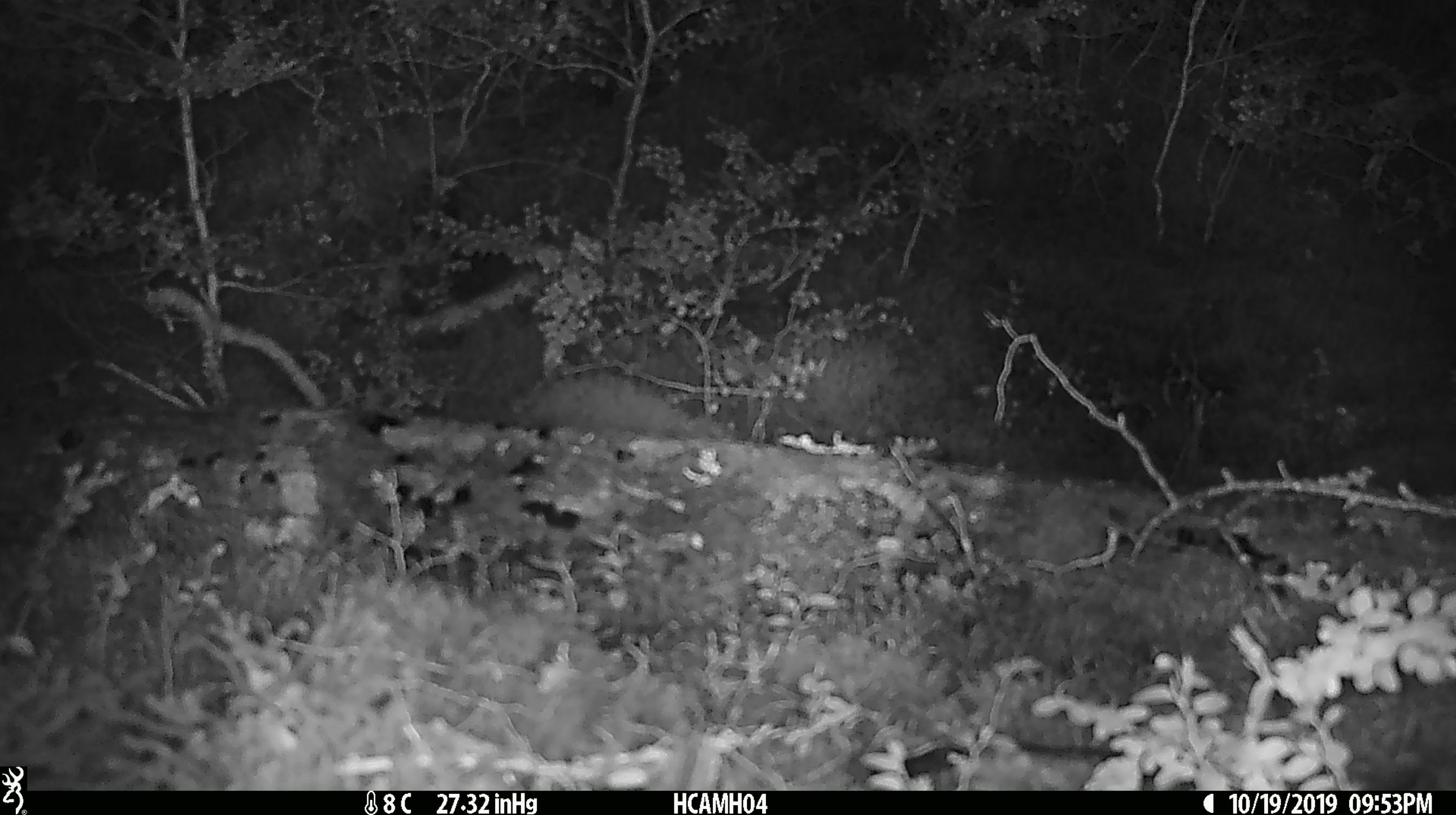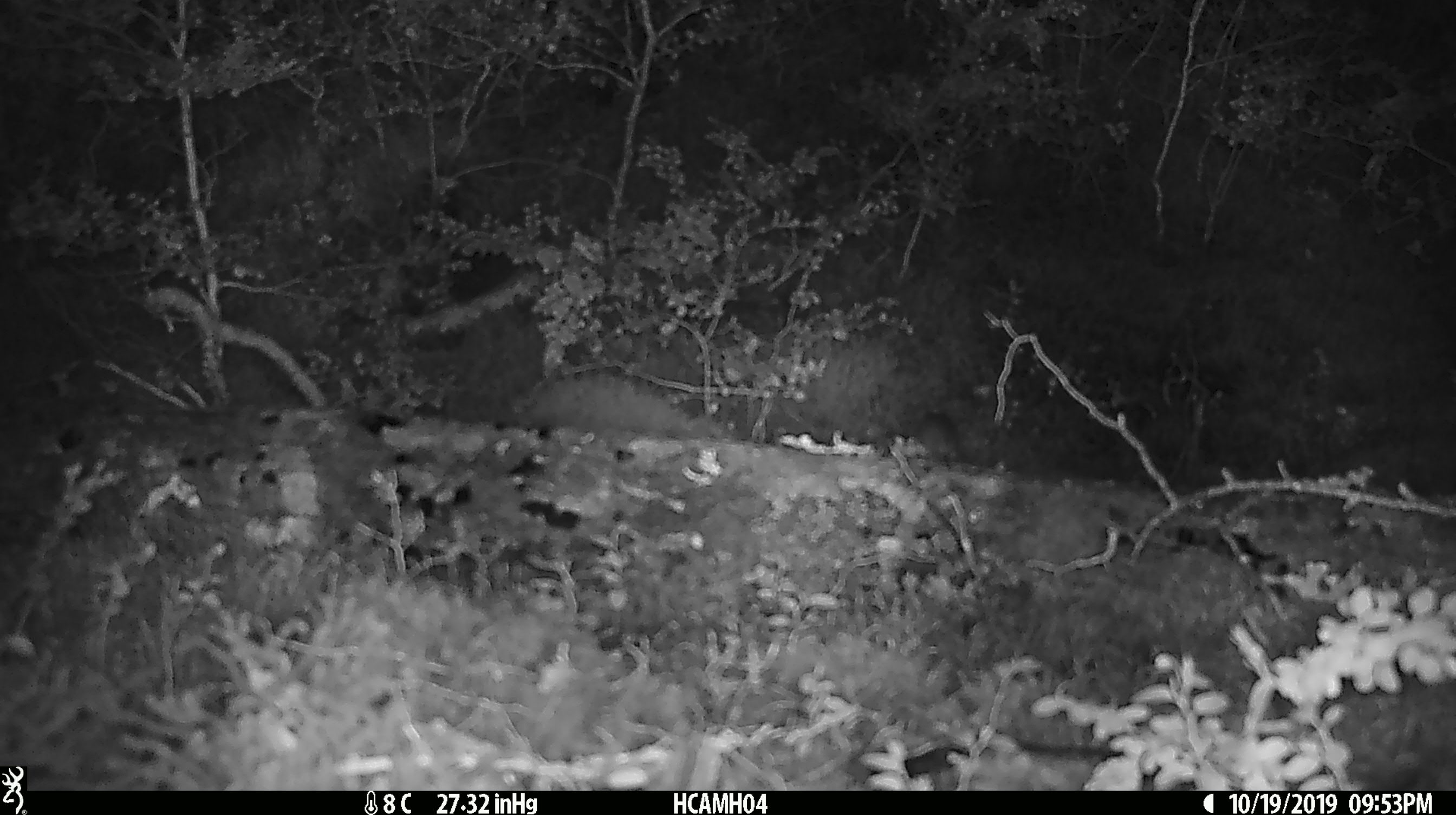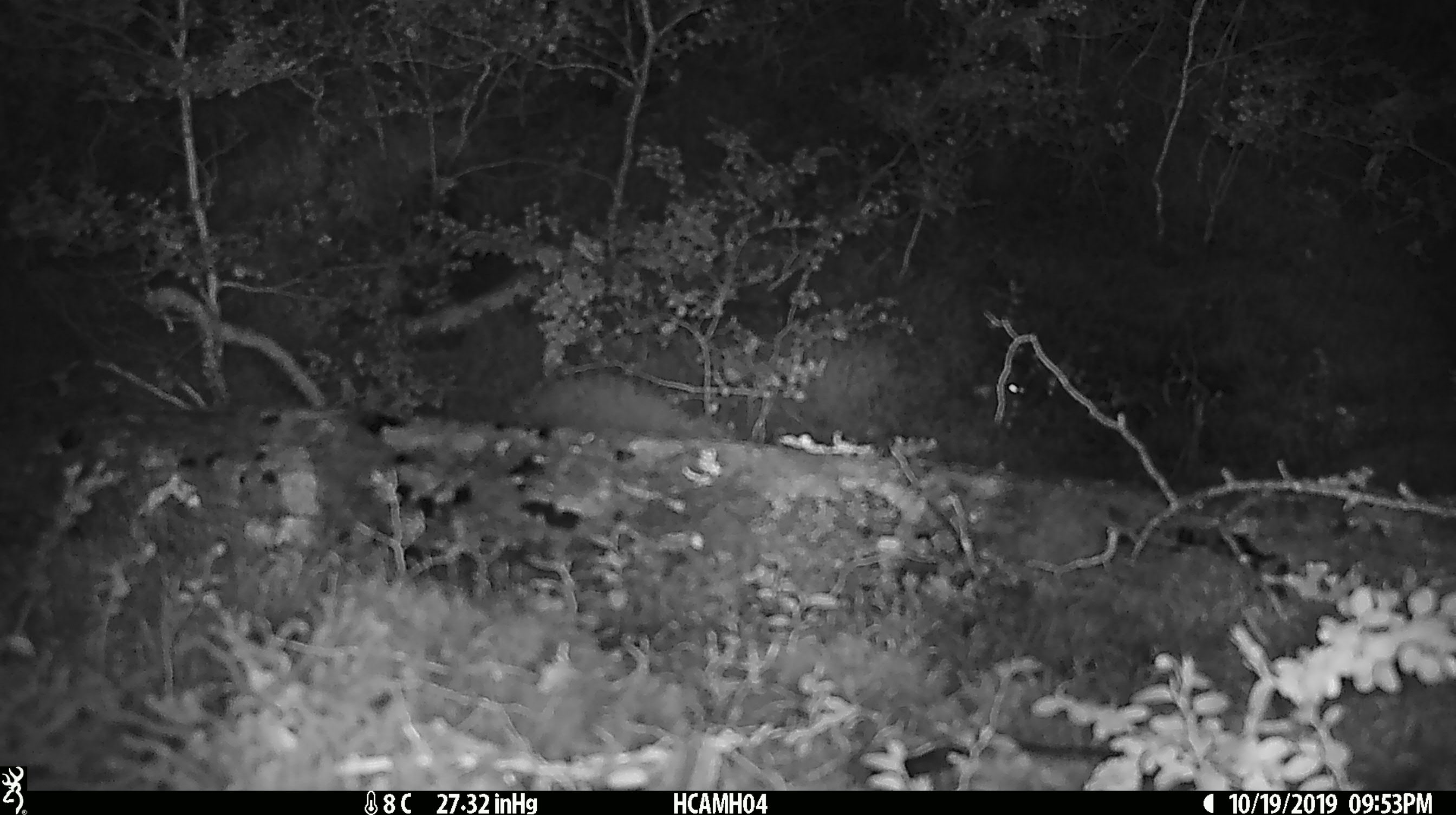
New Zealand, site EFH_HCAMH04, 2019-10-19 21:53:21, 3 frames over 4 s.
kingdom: Animalia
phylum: Chordata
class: Mammalia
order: Rodentia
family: Muridae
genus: Mus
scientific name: Mus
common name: mouse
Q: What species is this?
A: Mouse (Mus).